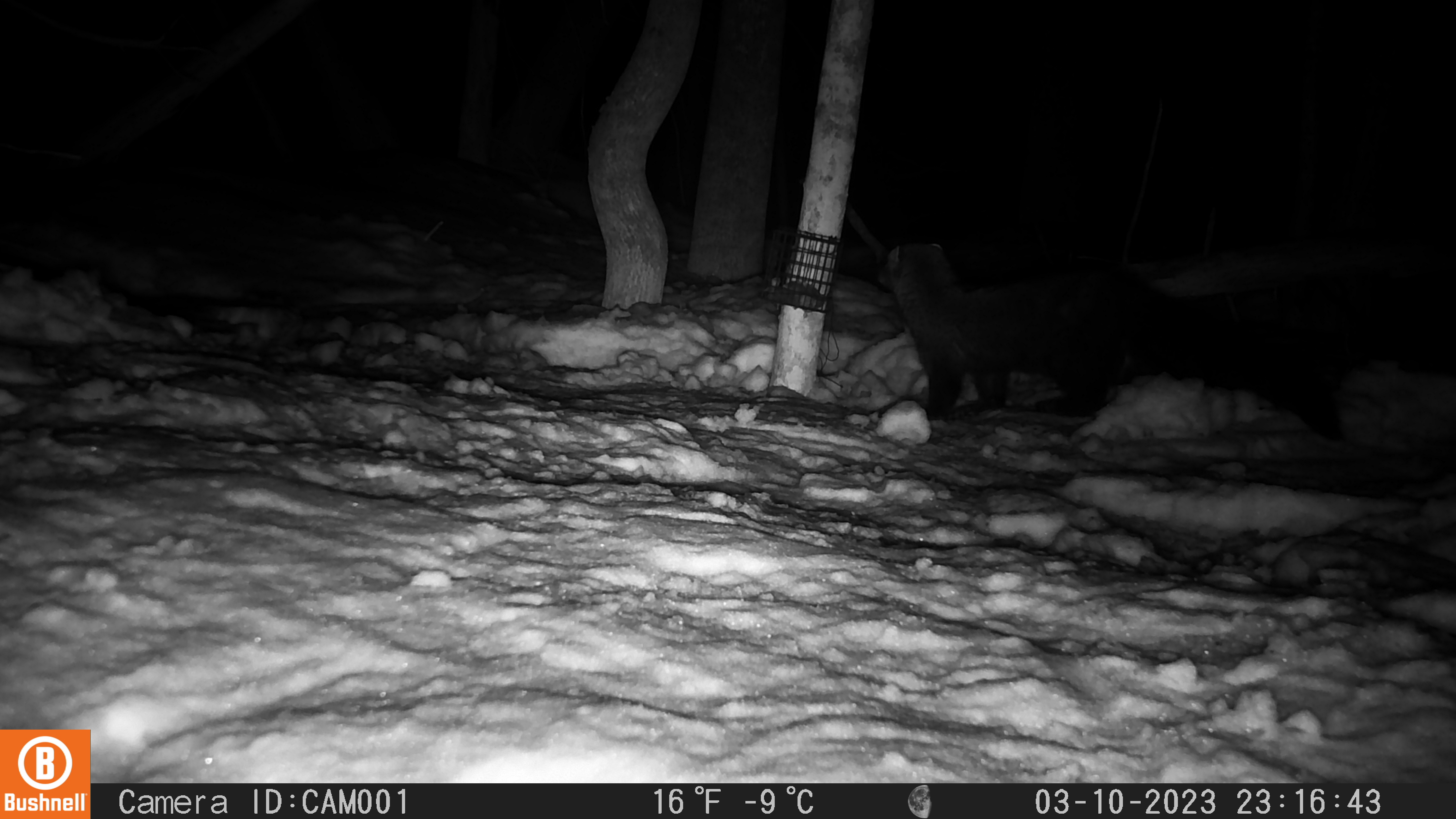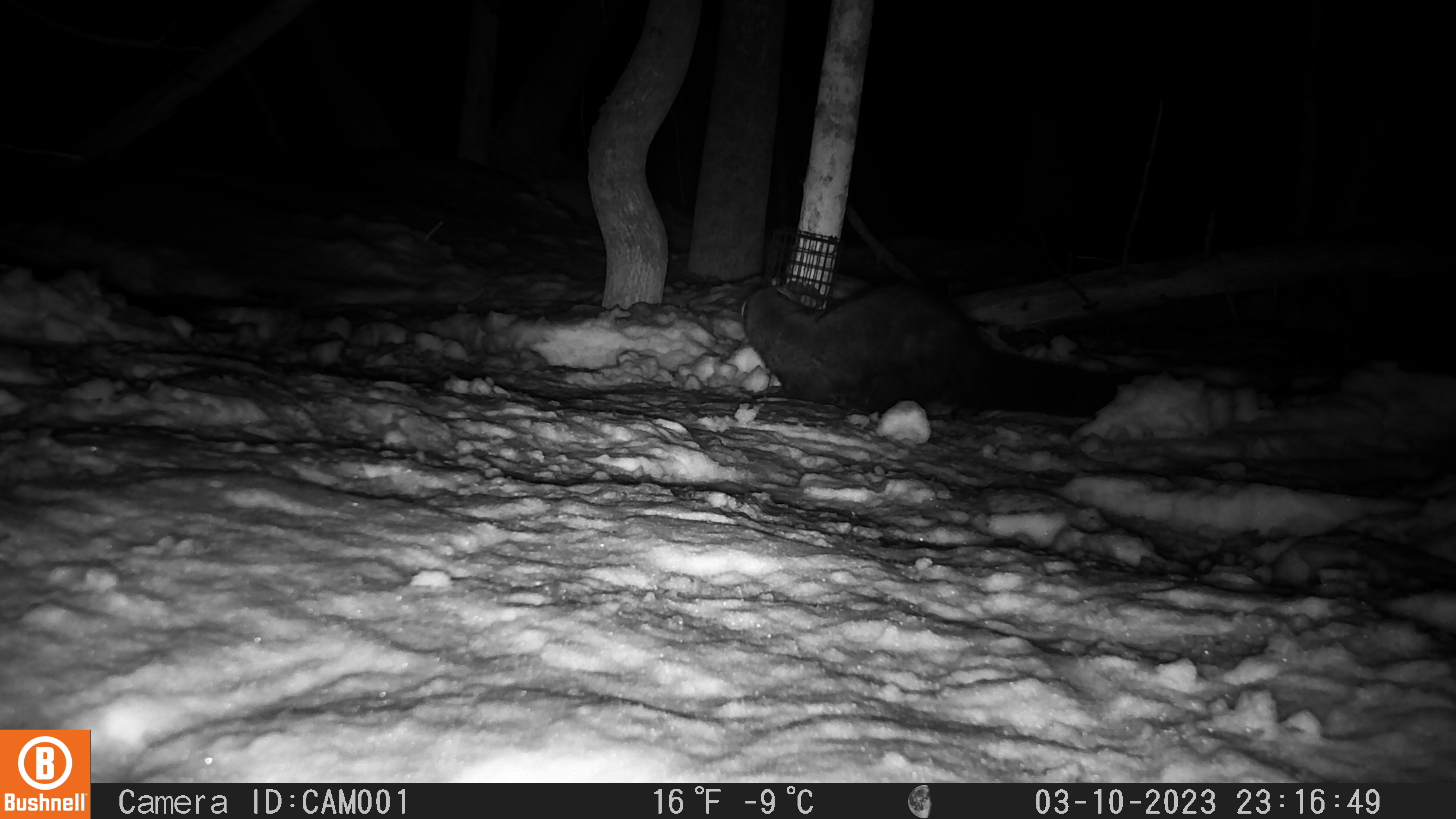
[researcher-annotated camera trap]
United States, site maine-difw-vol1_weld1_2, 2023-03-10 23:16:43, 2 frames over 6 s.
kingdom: Animalia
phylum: Chordata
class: Mammalia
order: Carnivora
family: Mustelidae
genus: Pekania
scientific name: Pekania pennanti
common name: fisher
Fisher (Pekania pennanti).